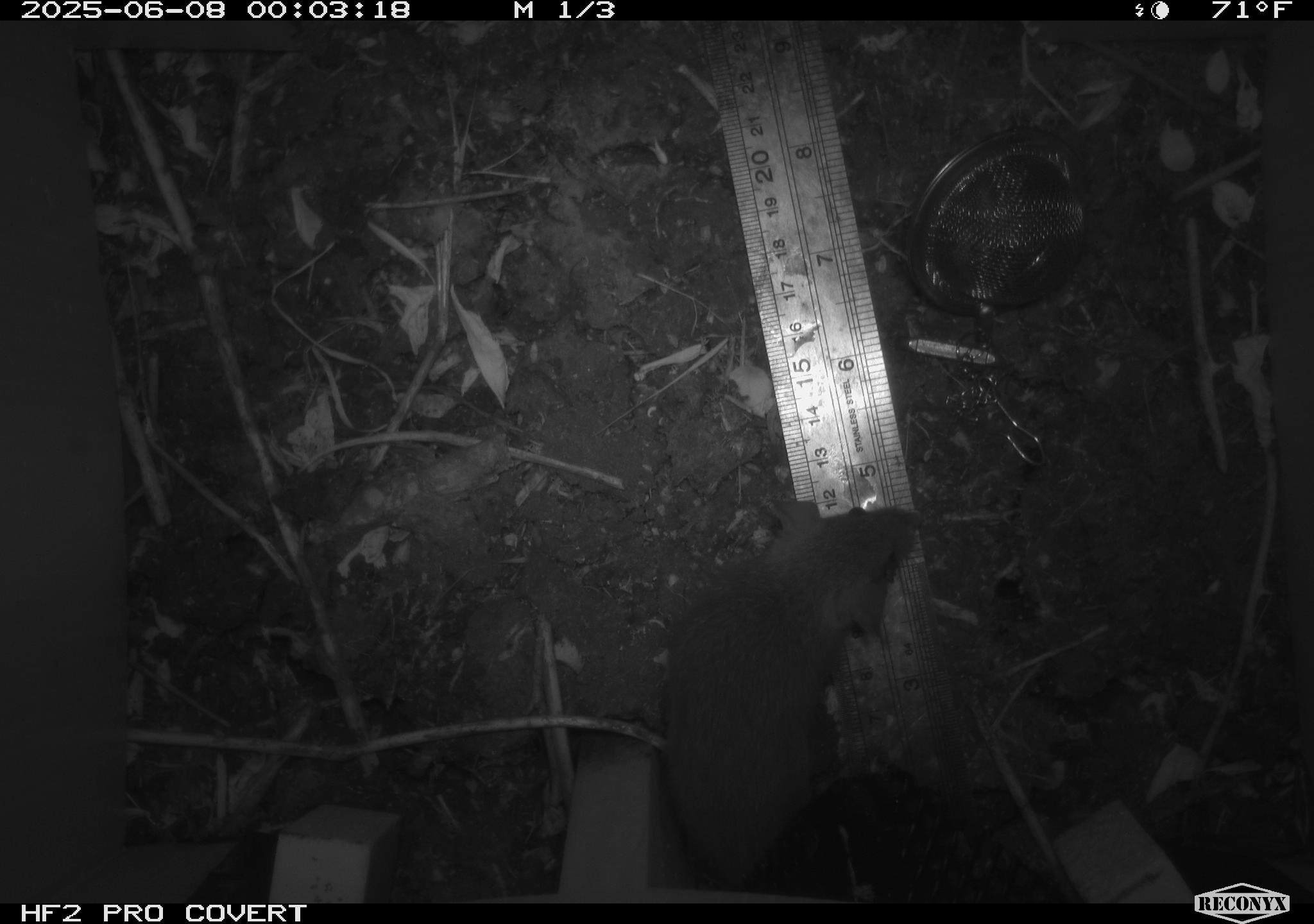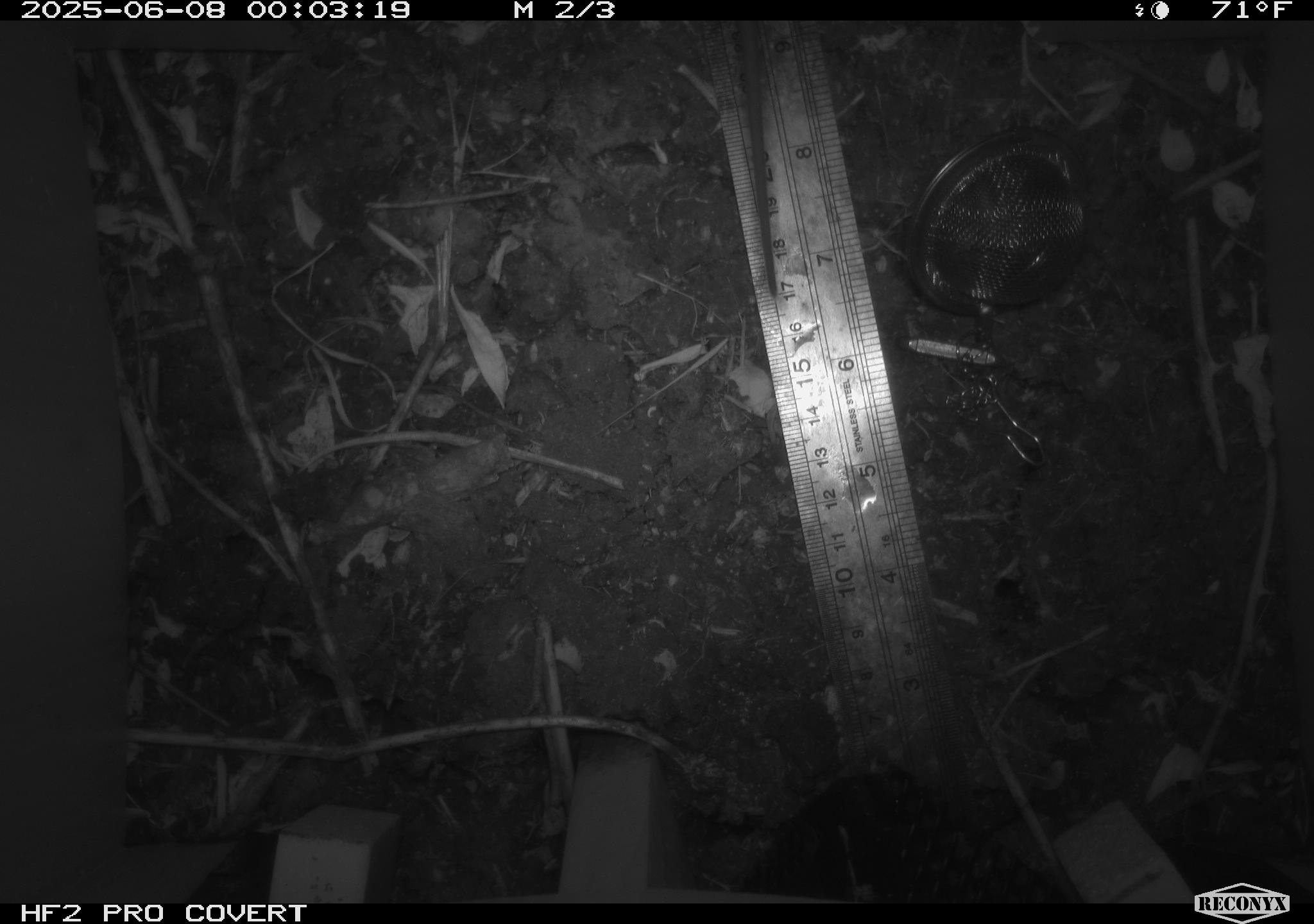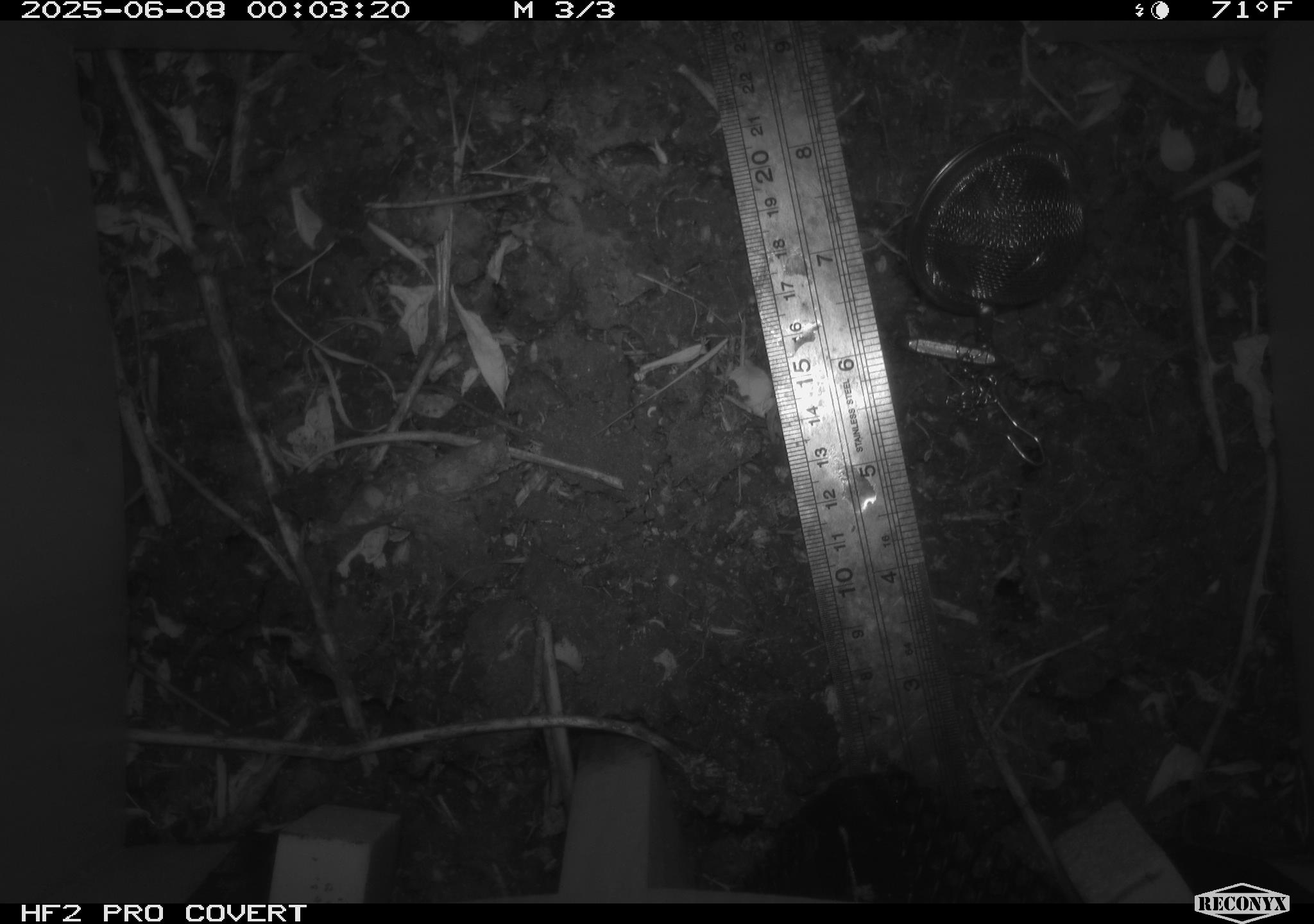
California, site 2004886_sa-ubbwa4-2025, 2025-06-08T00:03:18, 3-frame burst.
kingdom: Animalia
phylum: Chordata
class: Mammalia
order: Rodentia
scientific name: Rodentia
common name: rodent